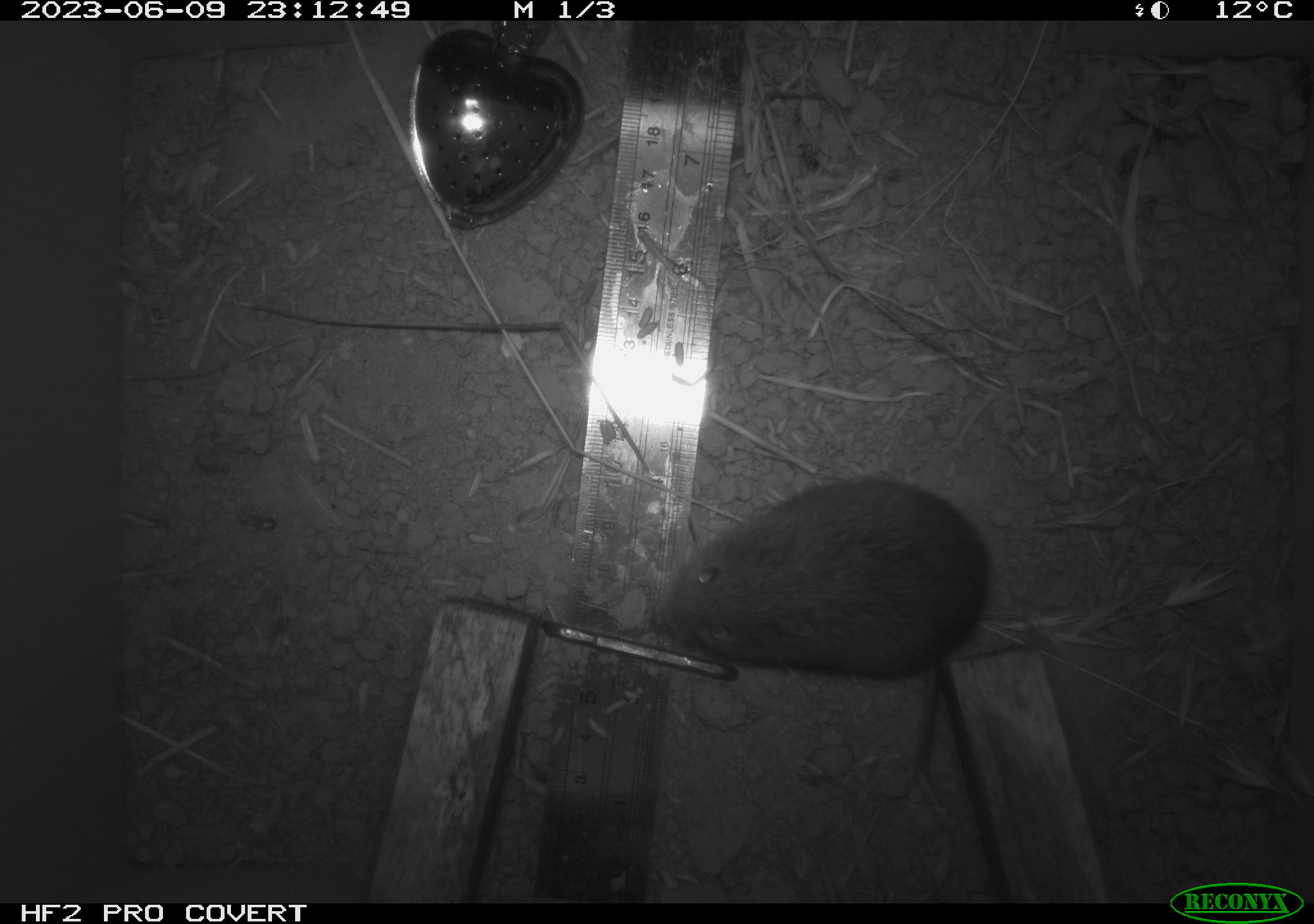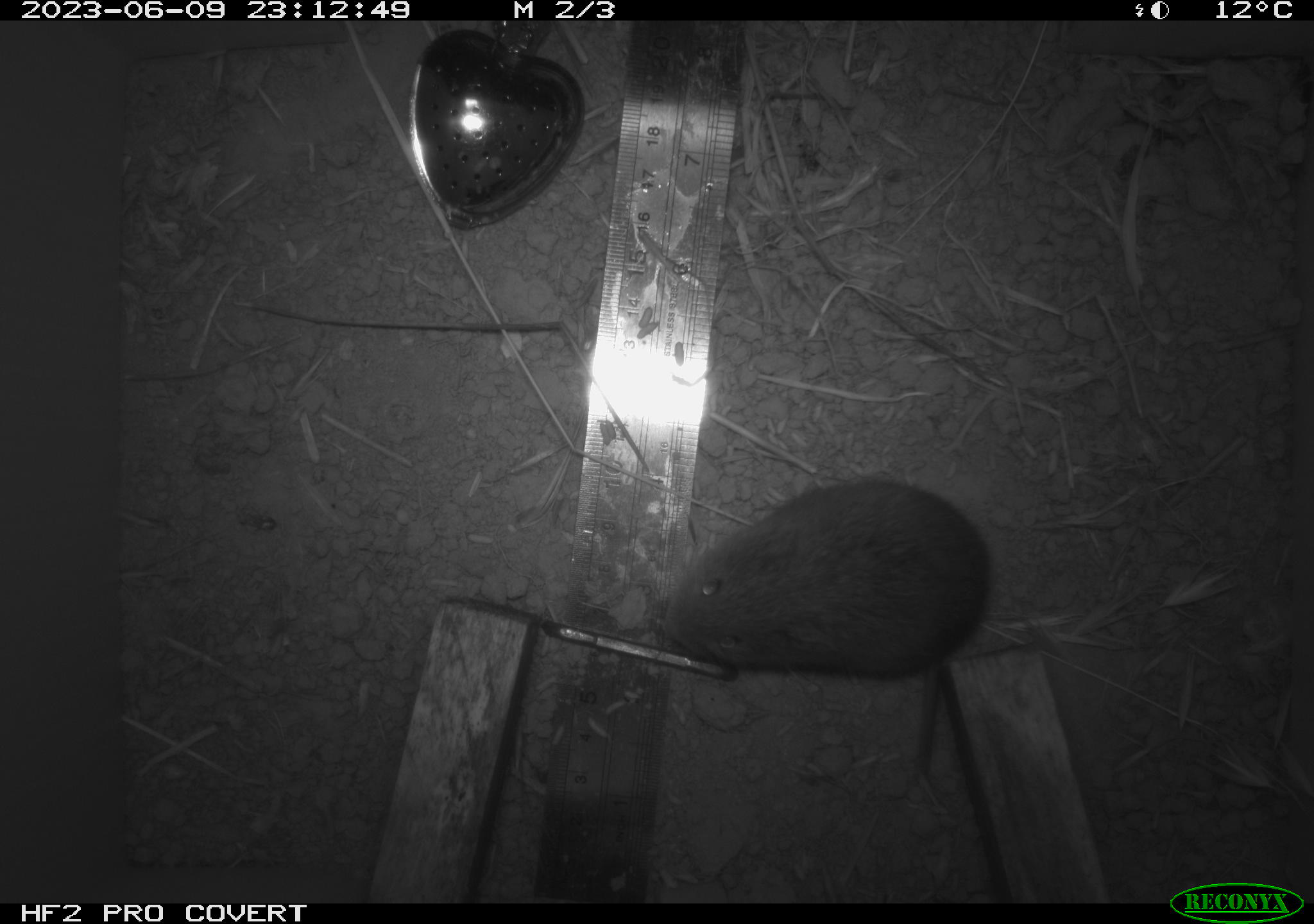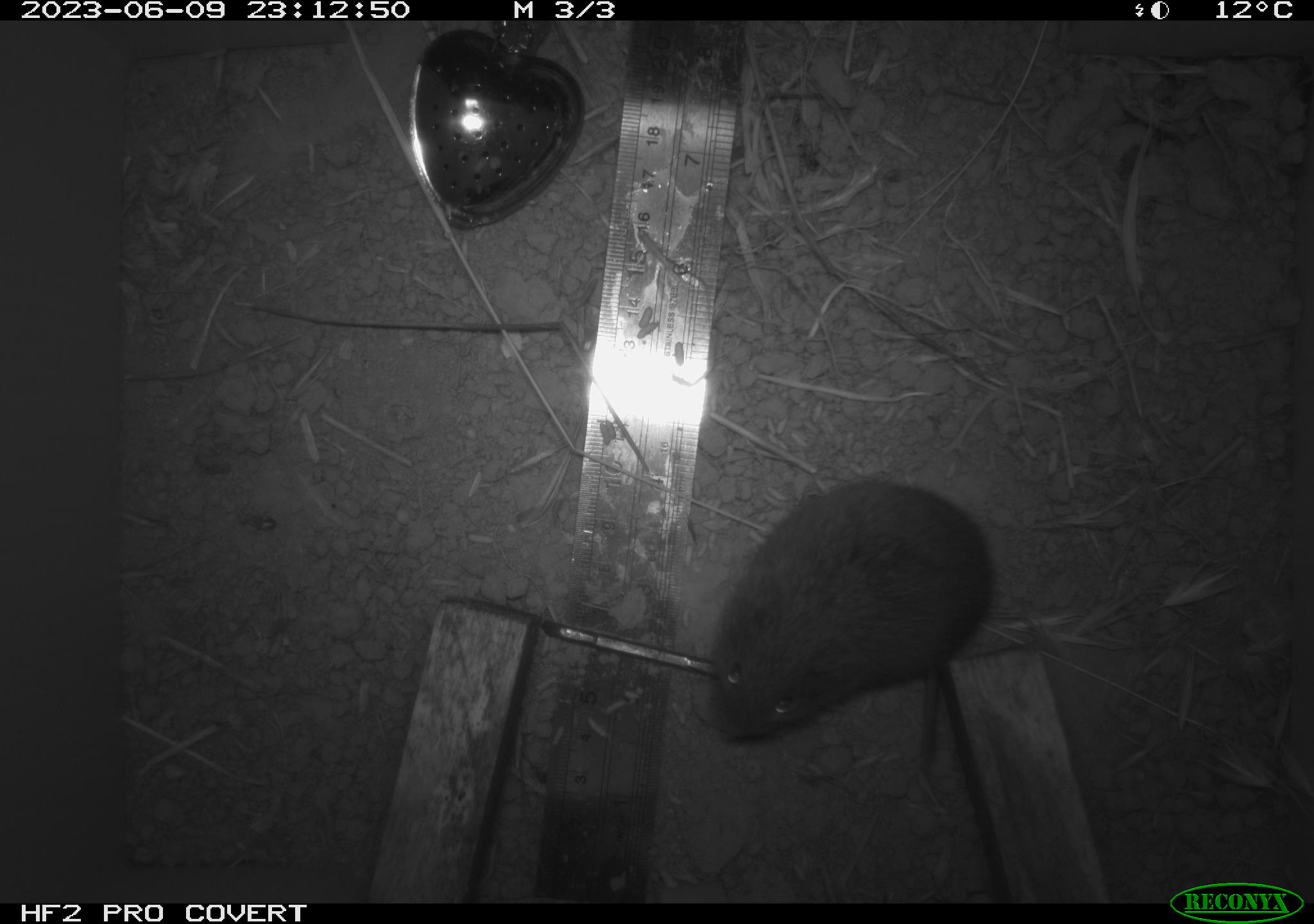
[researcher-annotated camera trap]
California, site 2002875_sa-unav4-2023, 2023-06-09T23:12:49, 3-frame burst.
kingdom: Animalia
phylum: Chordata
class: Mammalia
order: Rodentia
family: Cricetidae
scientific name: Arvicolinae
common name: voles, lemmings, and muskrats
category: arvicolinae subfamily